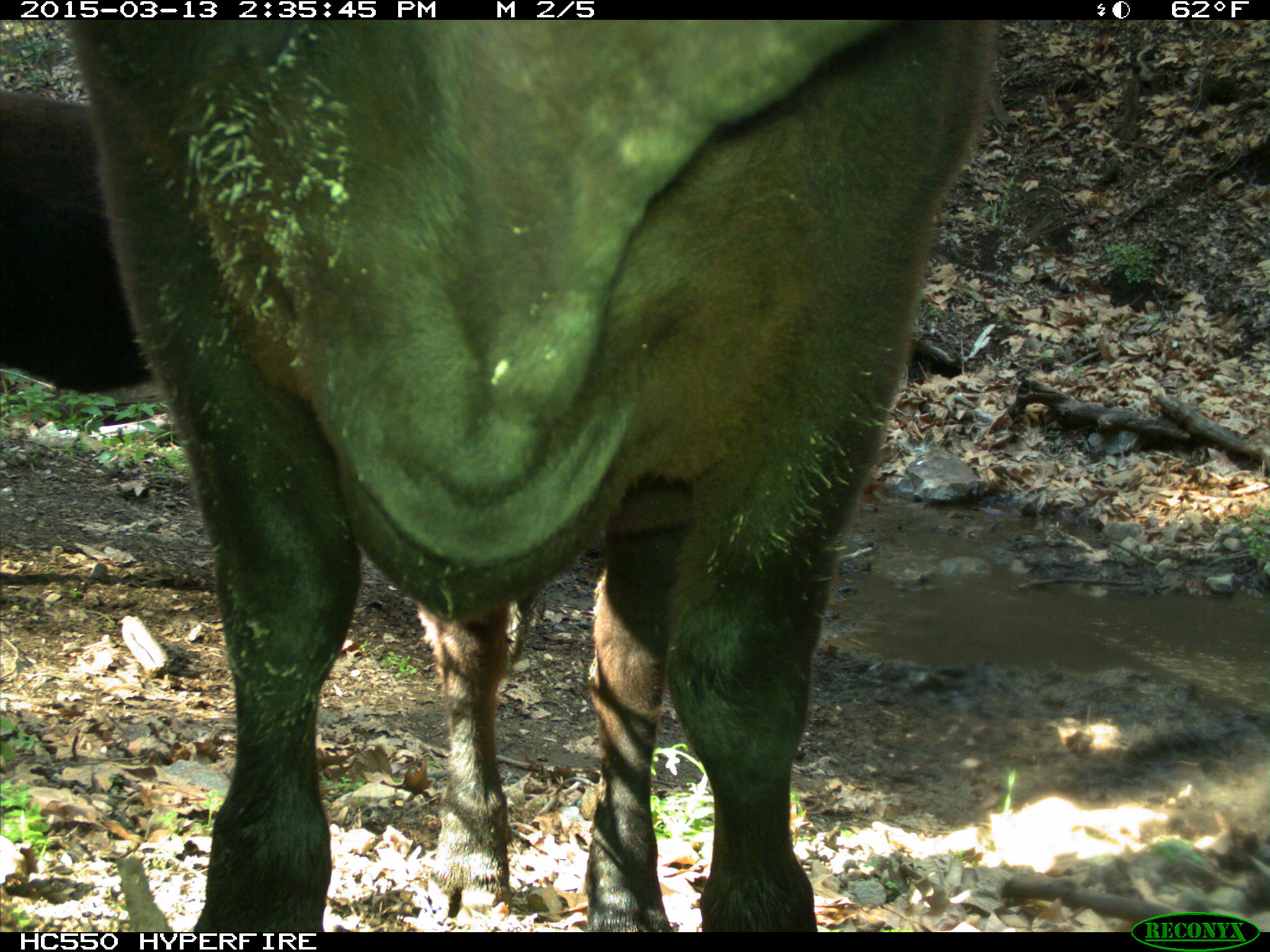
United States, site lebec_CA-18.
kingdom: Animalia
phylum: Chordata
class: Mammalia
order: Artiodactyla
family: Bovidae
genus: Bos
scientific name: Bos taurus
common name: domestic cow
Bos taurus (domestic cow).